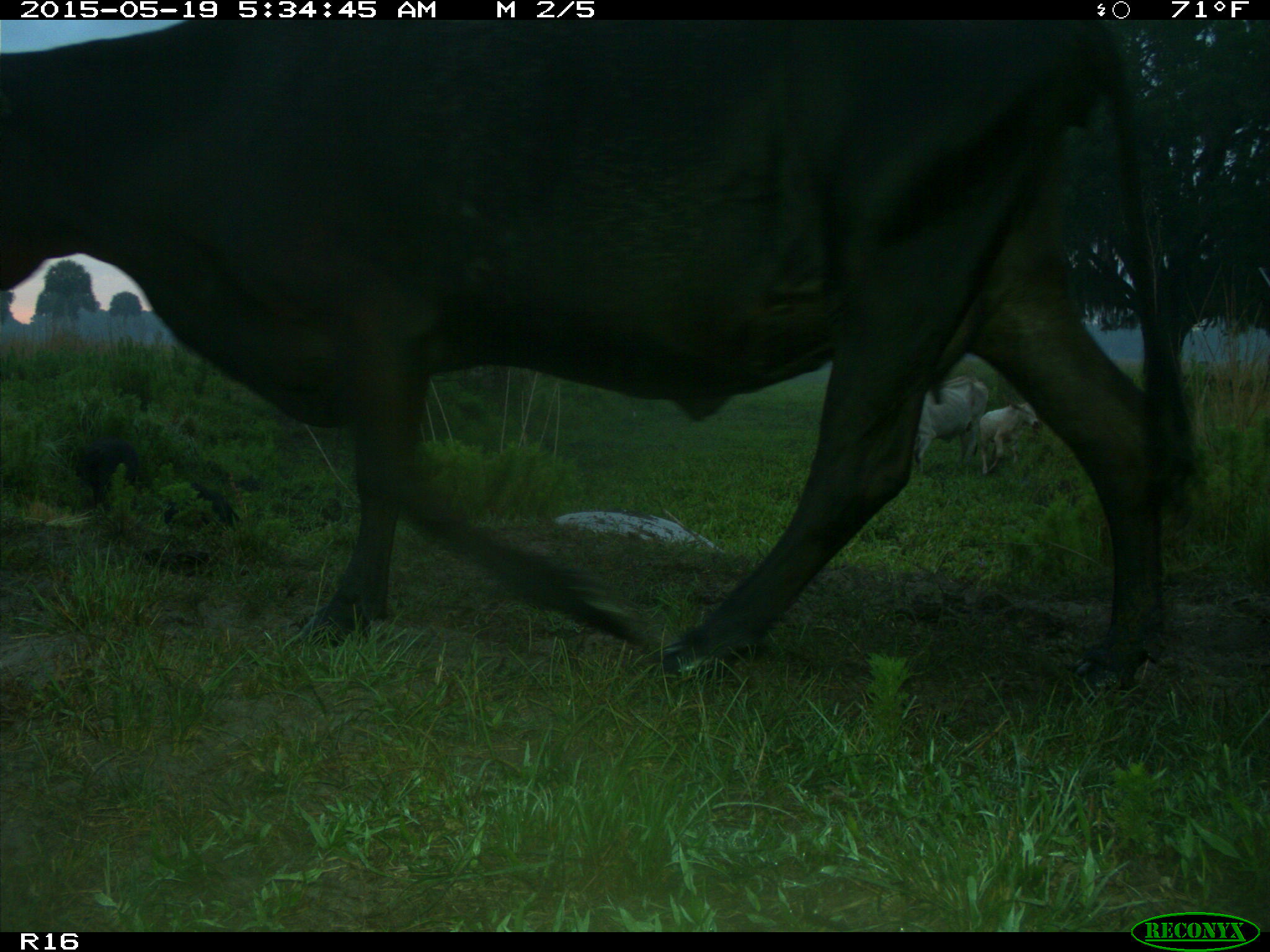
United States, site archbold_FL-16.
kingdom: Animalia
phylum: Chordata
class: Mammalia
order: Artiodactyla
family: Suidae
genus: Sus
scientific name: Sus scrofa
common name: wild boar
Sus scrofa (wild boar).